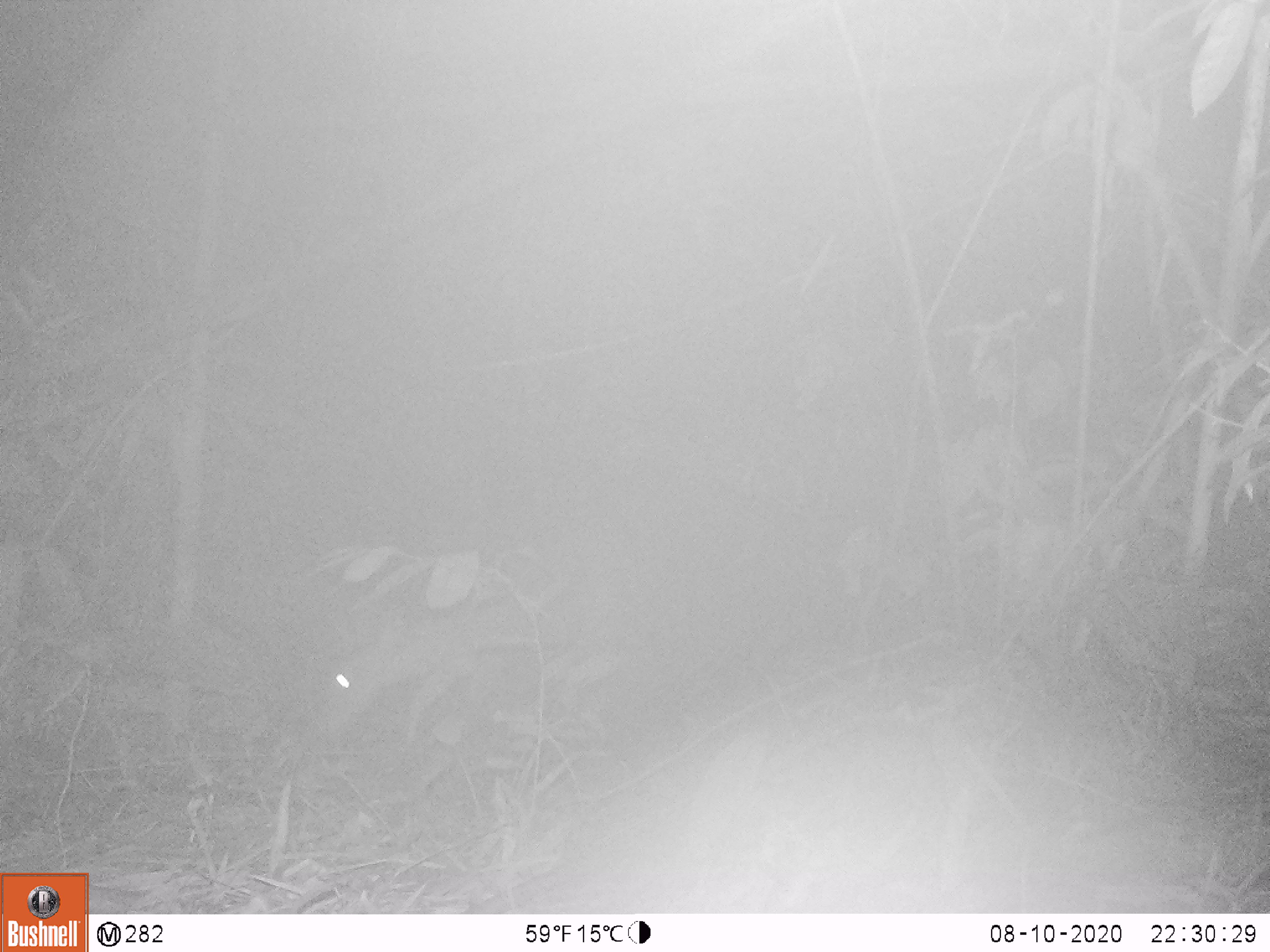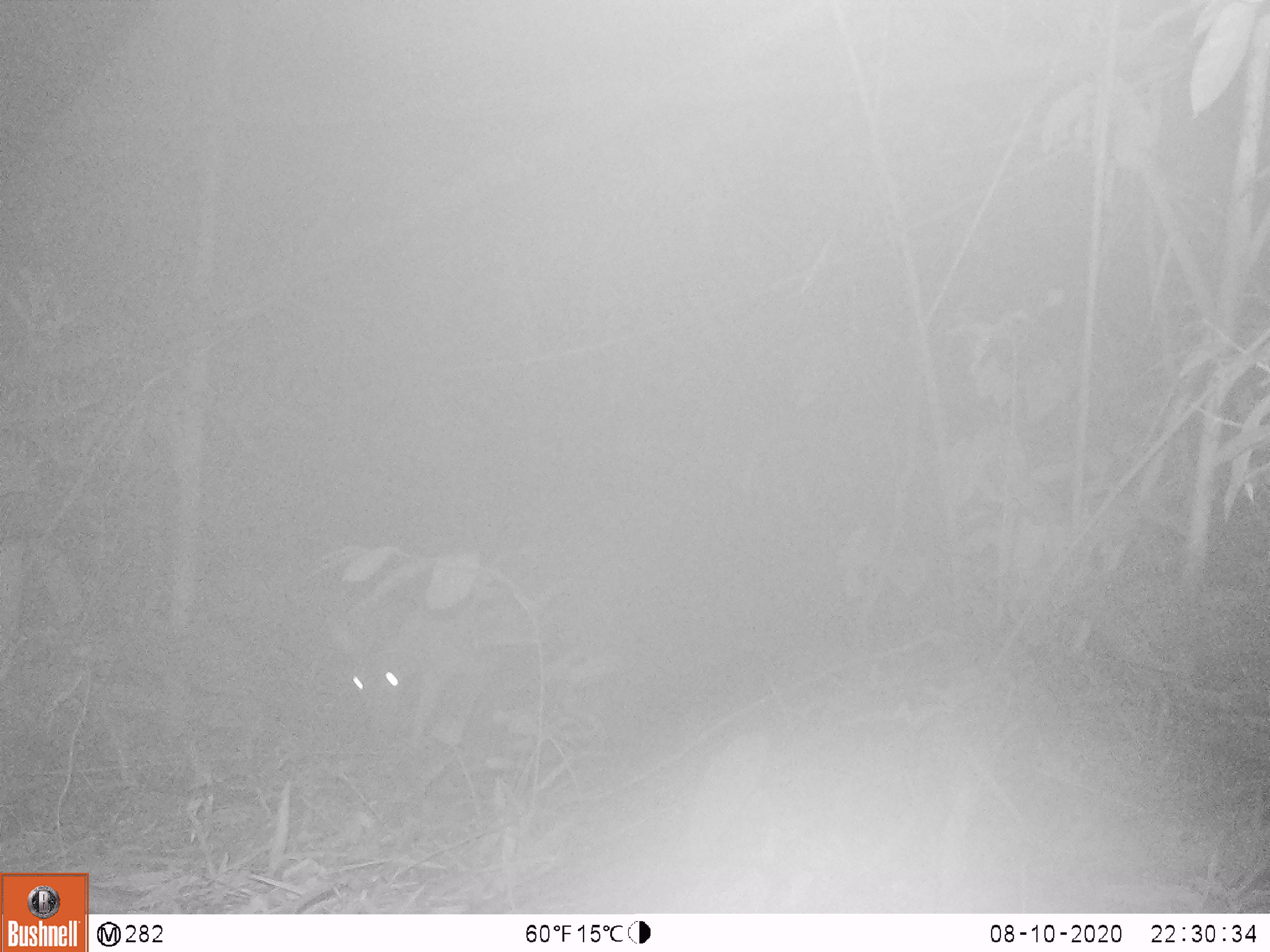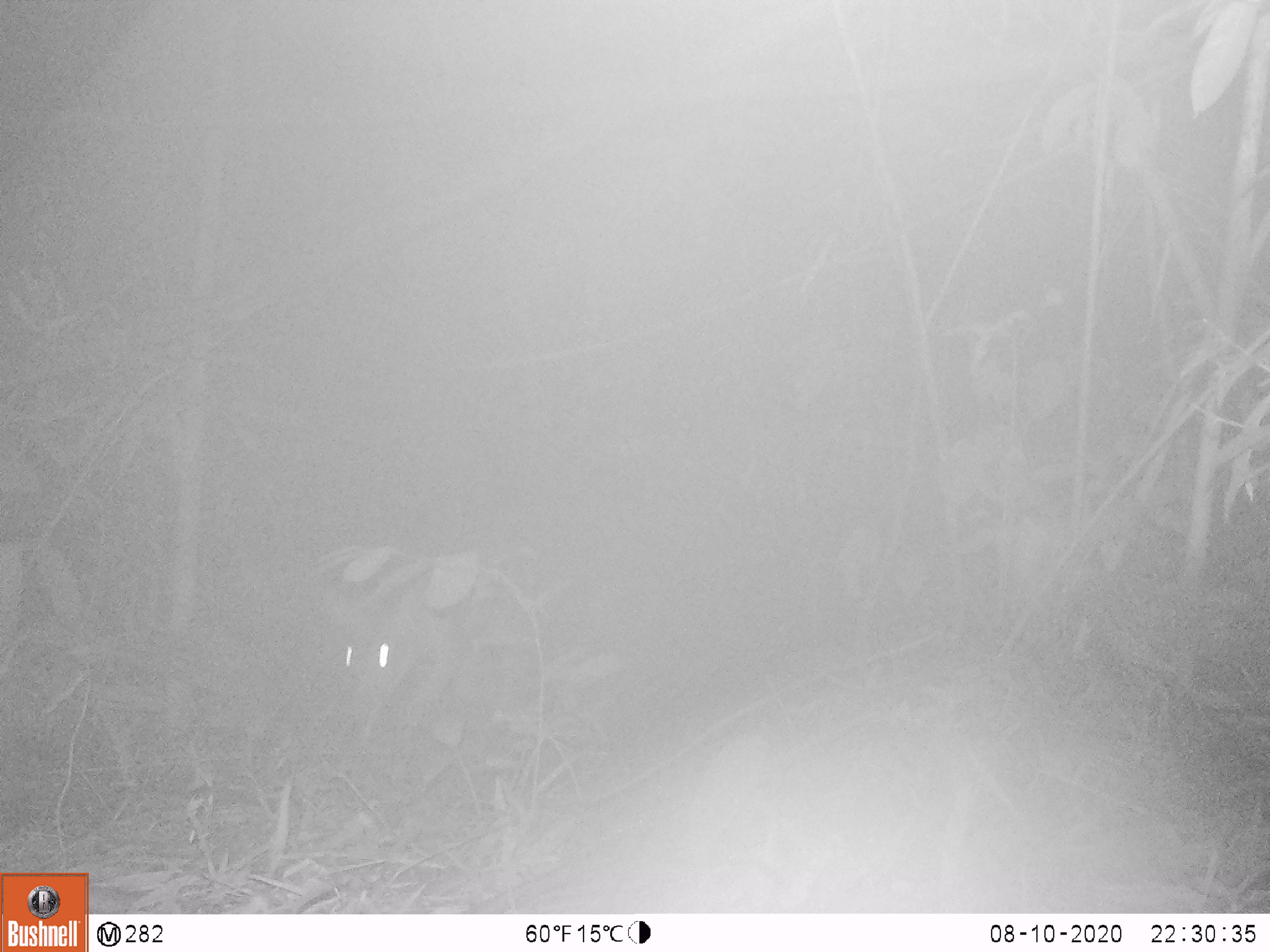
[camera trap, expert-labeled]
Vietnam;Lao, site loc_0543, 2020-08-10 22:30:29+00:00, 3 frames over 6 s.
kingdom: Animalia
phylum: Chordata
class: Mammalia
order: Artiodactyla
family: Cervidae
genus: Muntiacus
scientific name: Muntiacus vuquangensis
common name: large-antlered muntjac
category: large antlered muntjac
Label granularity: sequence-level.